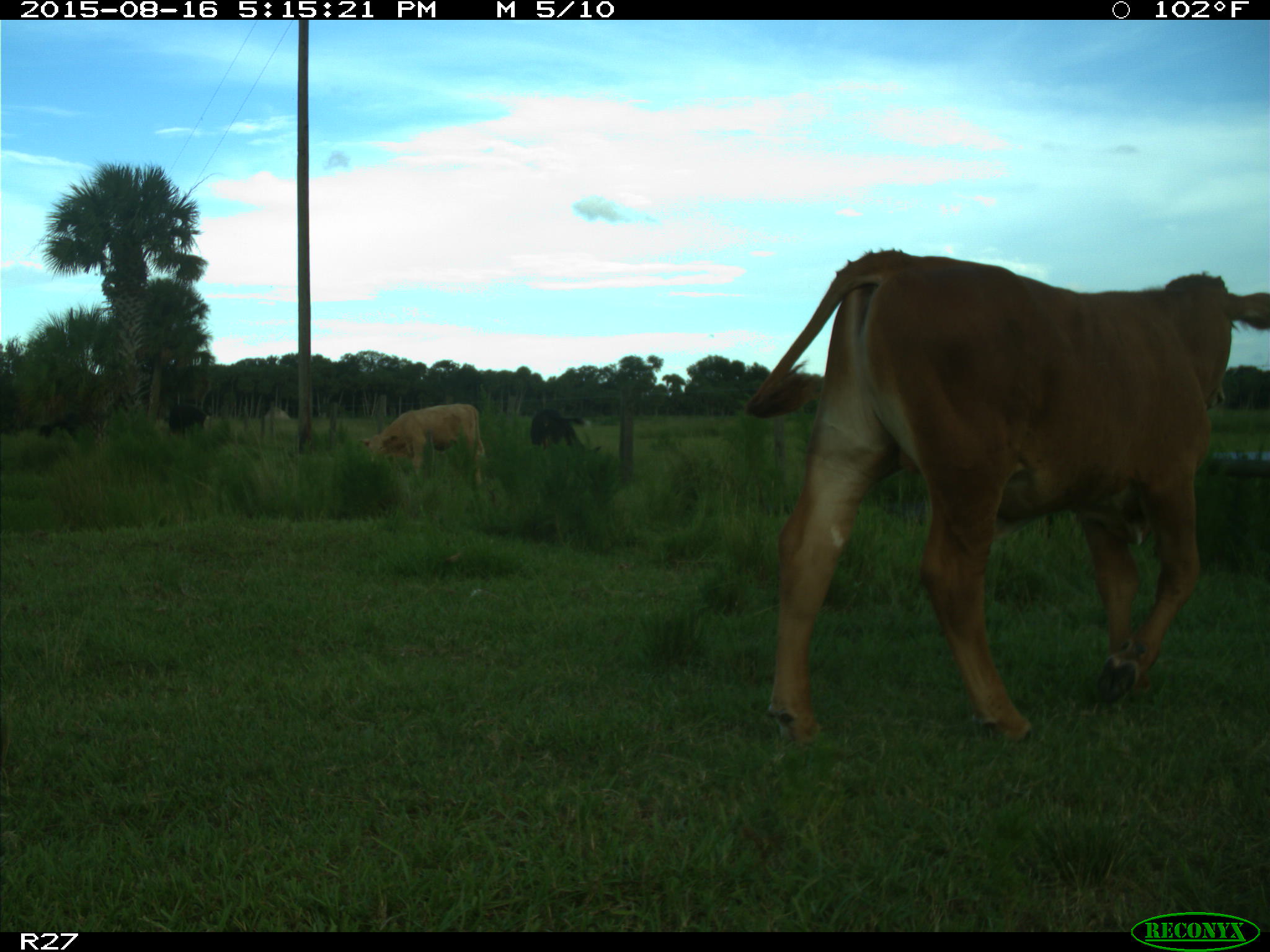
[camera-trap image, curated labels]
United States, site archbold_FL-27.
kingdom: Animalia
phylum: Chordata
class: Mammalia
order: Artiodactyla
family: Bovidae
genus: Bos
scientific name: Bos taurus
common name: domestic cow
Bos taurus (domestic cow).